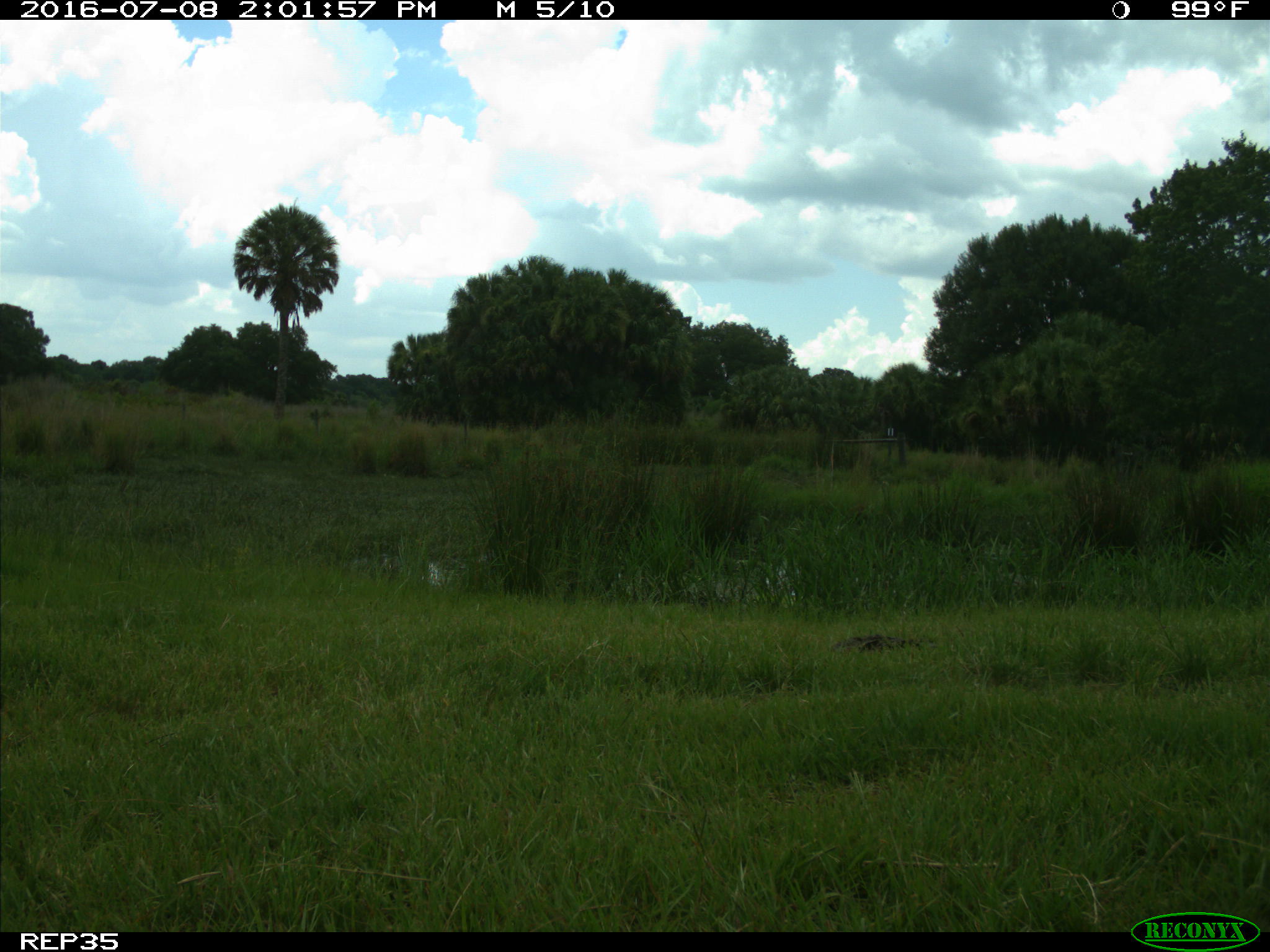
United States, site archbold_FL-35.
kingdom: Animalia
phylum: Chordata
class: Mammalia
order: Artiodactyla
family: Bovidae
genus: Bos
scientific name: Bos taurus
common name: domestic cow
Bos taurus (domestic cow).